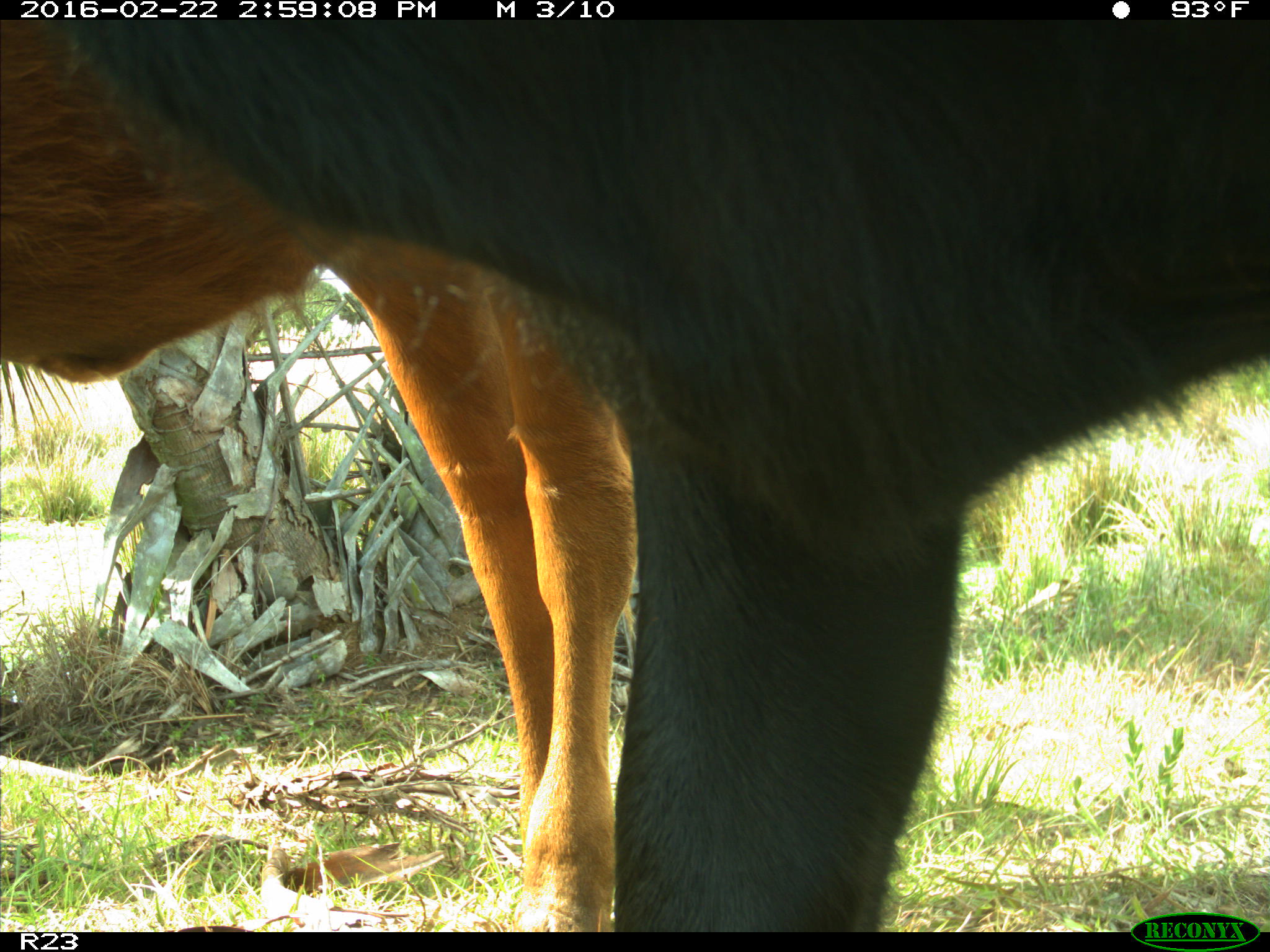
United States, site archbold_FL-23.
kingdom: Animalia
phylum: Chordata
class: Mammalia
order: Artiodactyla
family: Bovidae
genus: Bos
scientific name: Bos taurus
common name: domestic cow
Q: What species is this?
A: Bos taurus (domestic cow).